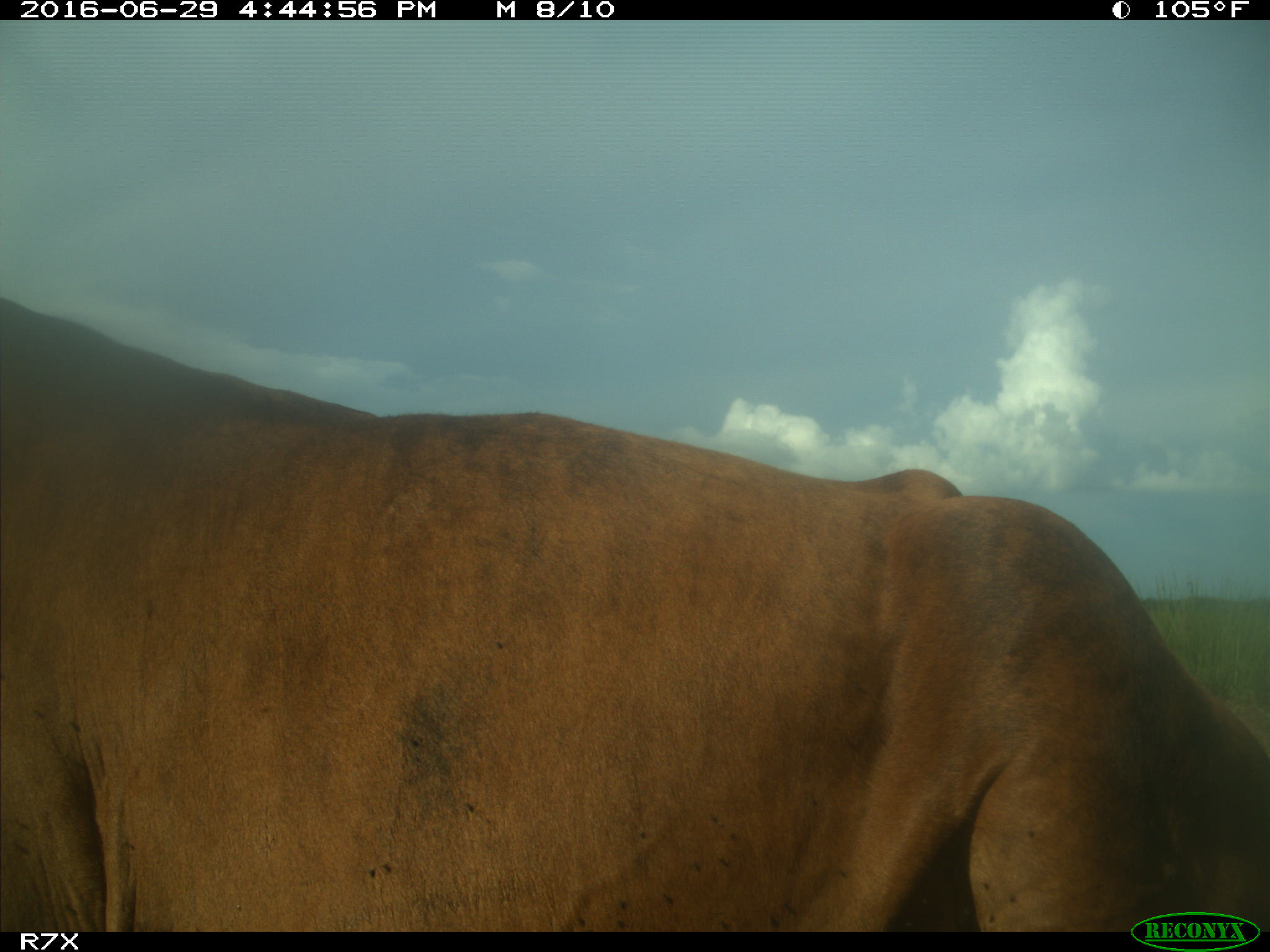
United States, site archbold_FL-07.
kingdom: Animalia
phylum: Chordata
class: Mammalia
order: Artiodactyla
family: Bovidae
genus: Bos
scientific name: Bos taurus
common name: domestic cow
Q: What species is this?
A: Bos taurus (domestic cow).